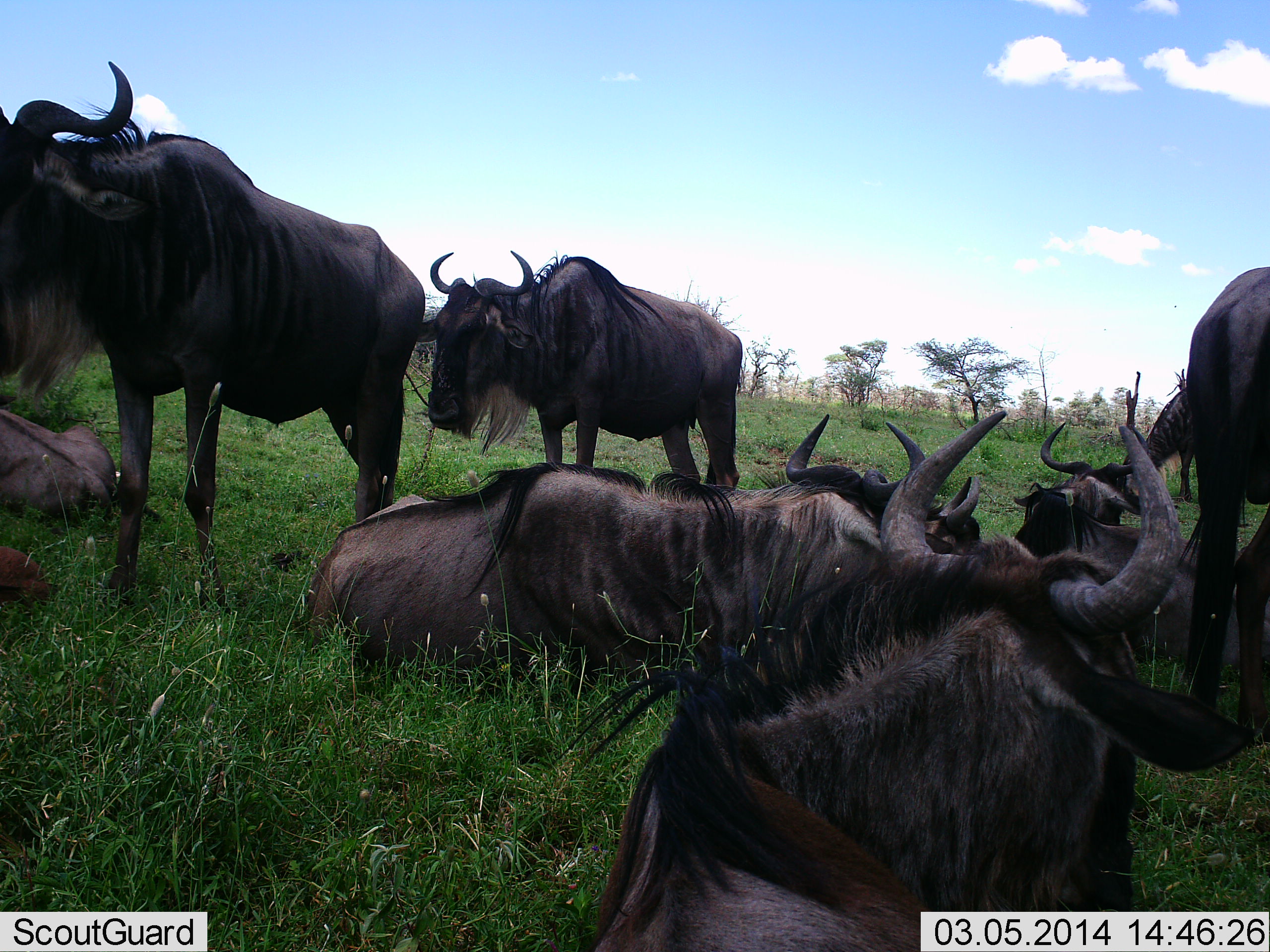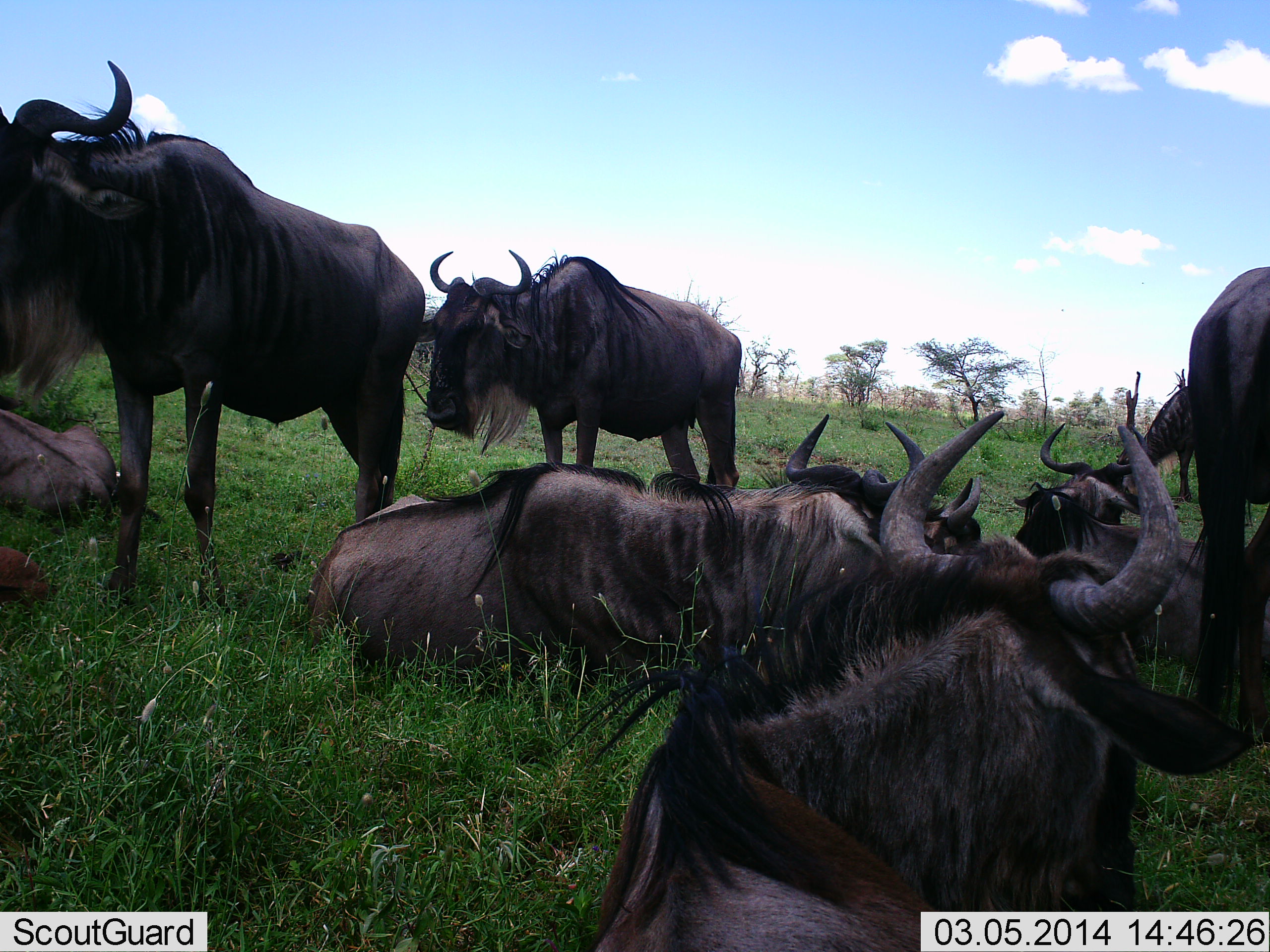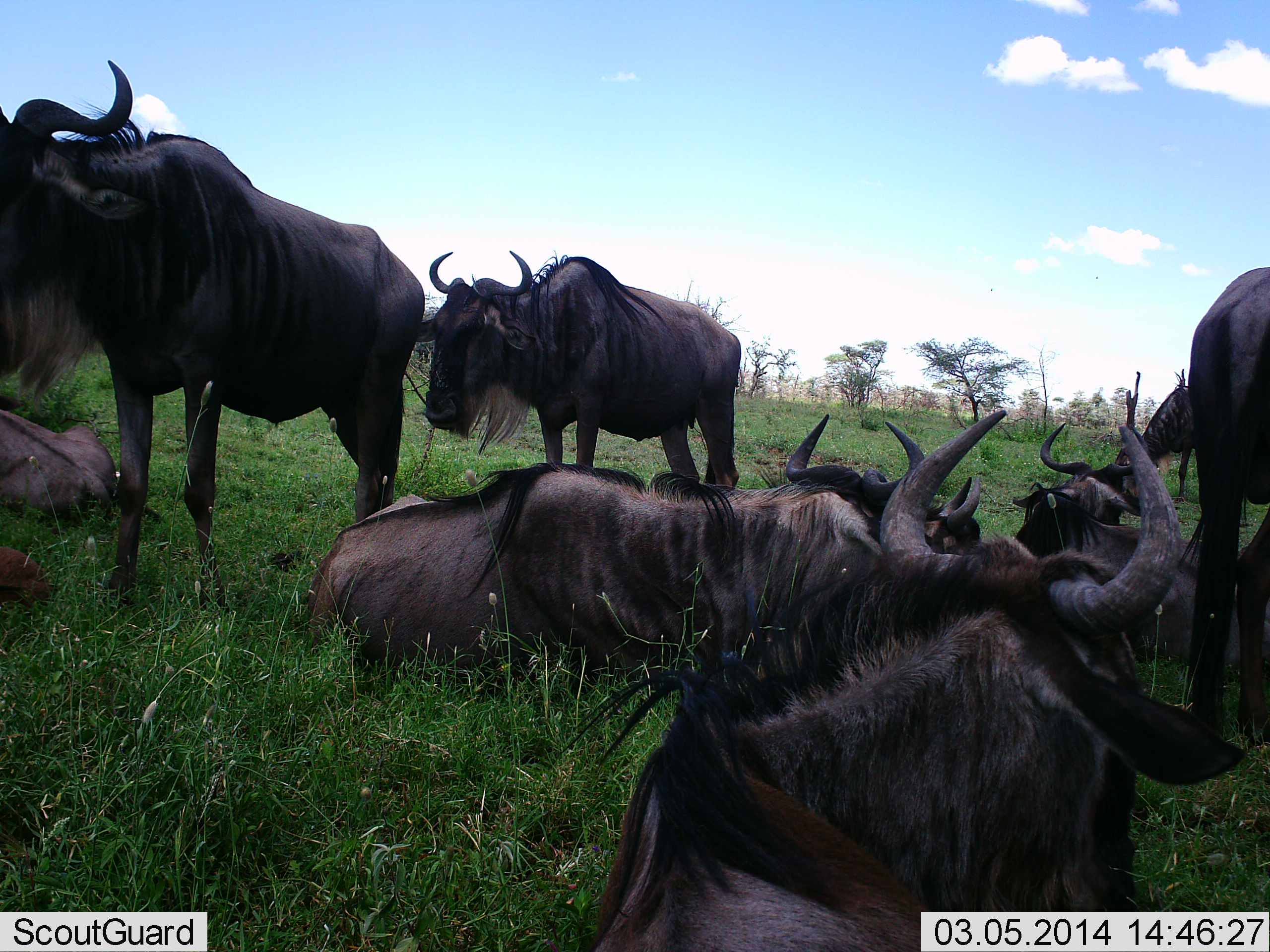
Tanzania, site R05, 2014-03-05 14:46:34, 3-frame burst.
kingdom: Animalia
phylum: Chordata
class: Mammalia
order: Artiodactyla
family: Bovidae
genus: Connochaetes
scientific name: Connochaetes taurinus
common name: blue wildebeest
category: wildebeest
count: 10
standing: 80%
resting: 100%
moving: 0%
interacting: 30%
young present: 0%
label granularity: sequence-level